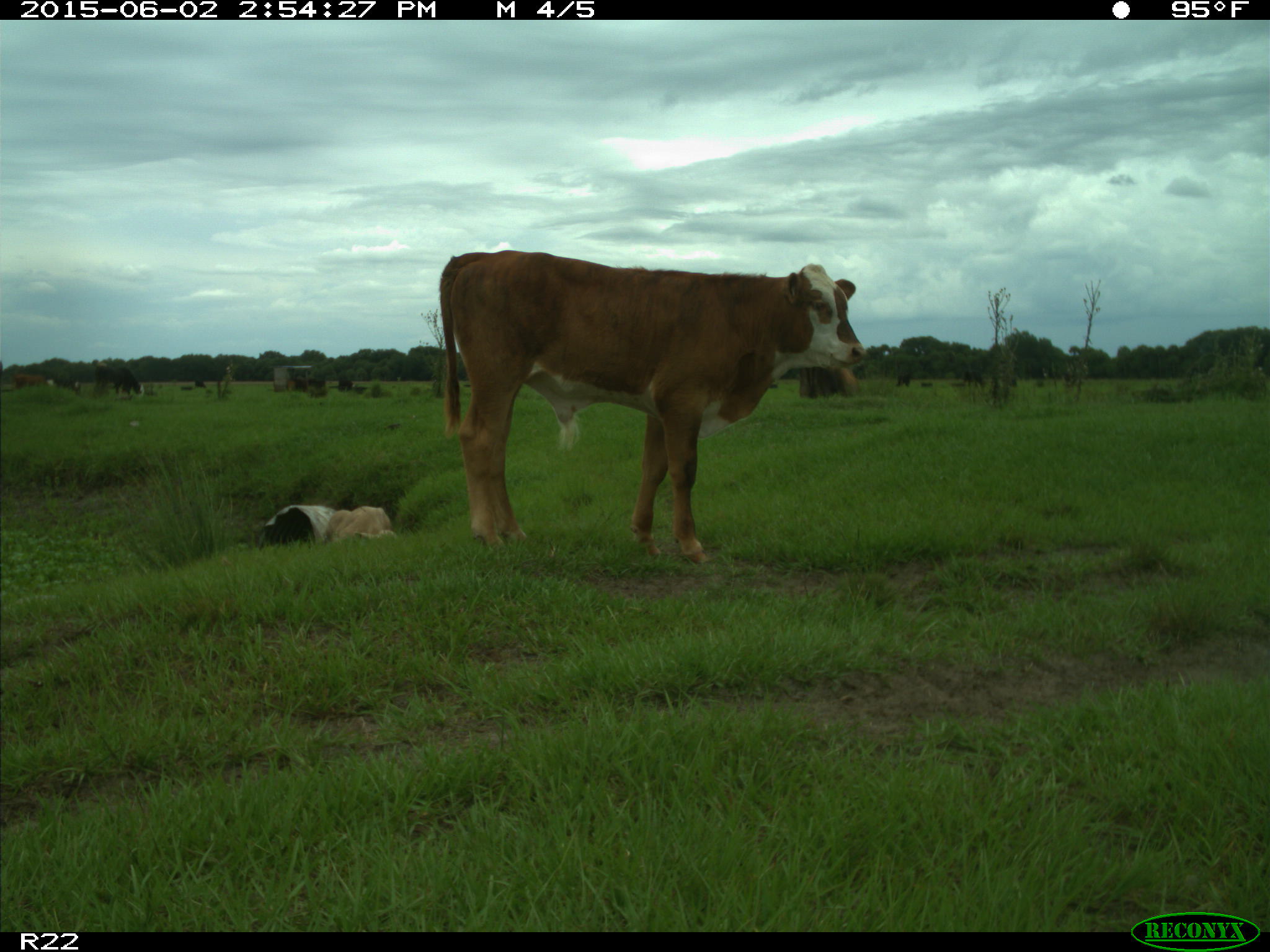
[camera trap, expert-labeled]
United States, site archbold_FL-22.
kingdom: Animalia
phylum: Chordata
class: Mammalia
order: Artiodactyla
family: Bovidae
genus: Bos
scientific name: Bos taurus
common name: domestic cow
Bos taurus (domestic cow).